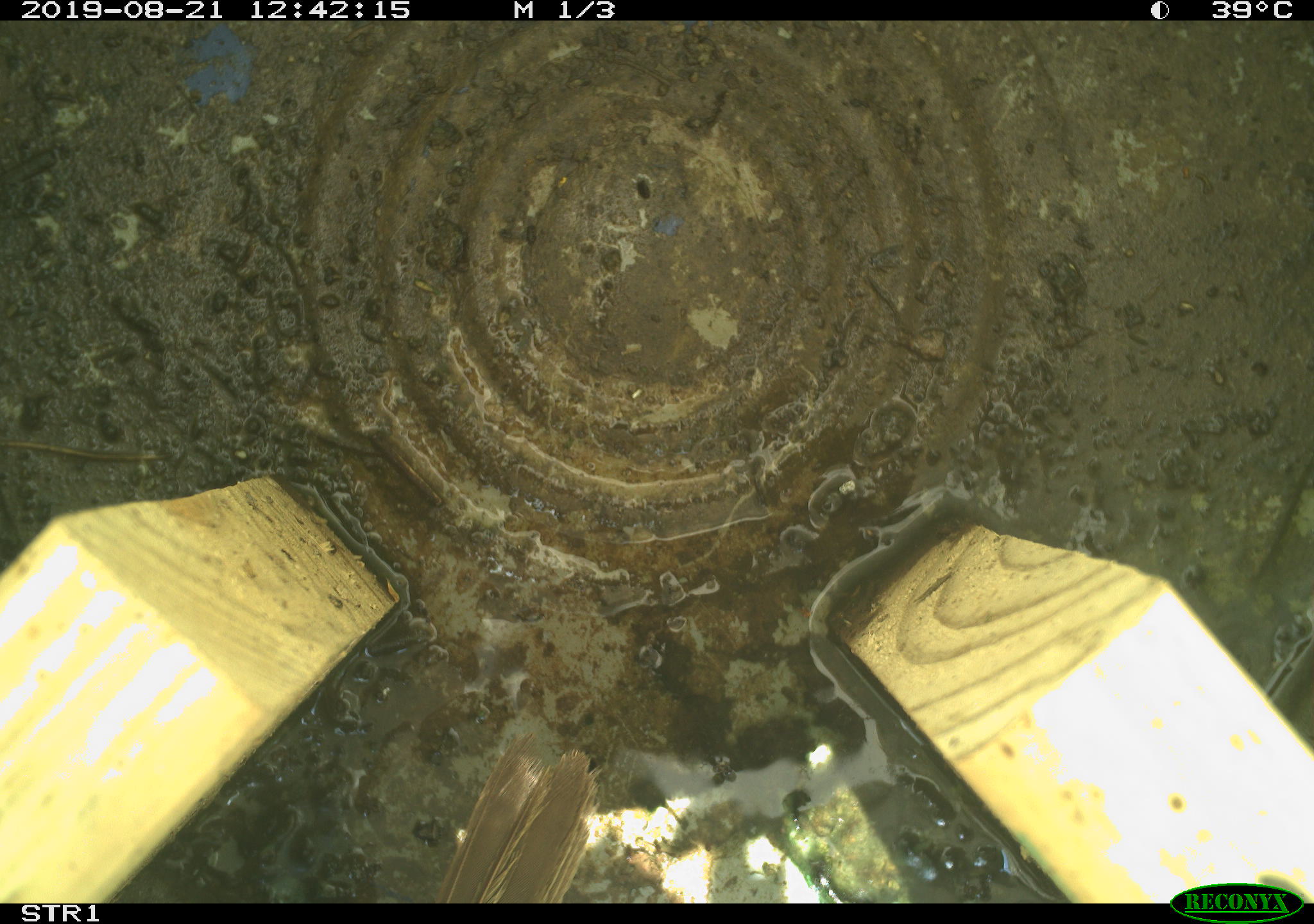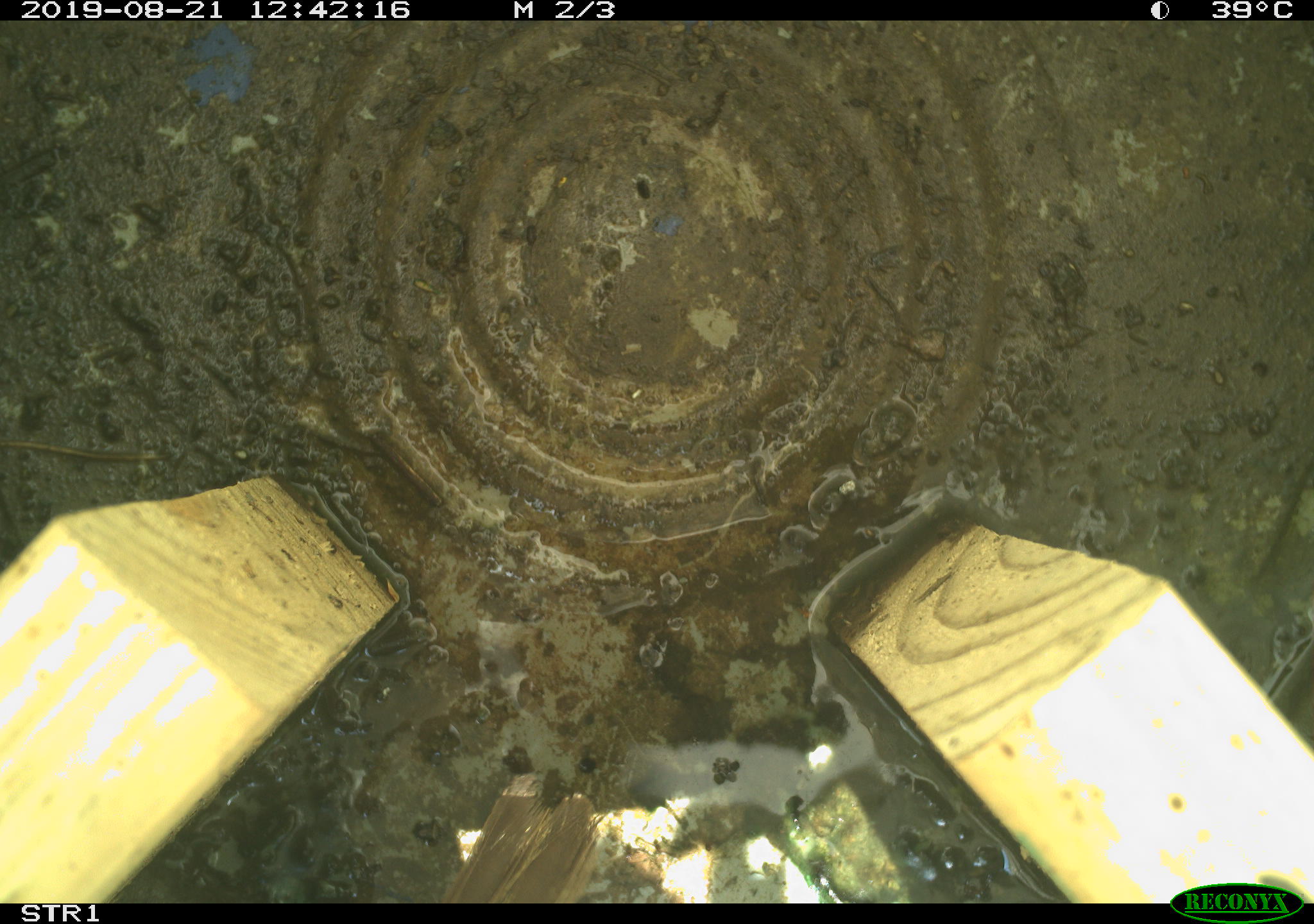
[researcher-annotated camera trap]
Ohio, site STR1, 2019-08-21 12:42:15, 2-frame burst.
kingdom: Animalia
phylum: Chordata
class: Aves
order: Passeriformes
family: Passerellidae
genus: Melospiza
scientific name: Melospiza melodia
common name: song sparrow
Song sparrow (Melospiza melodia).